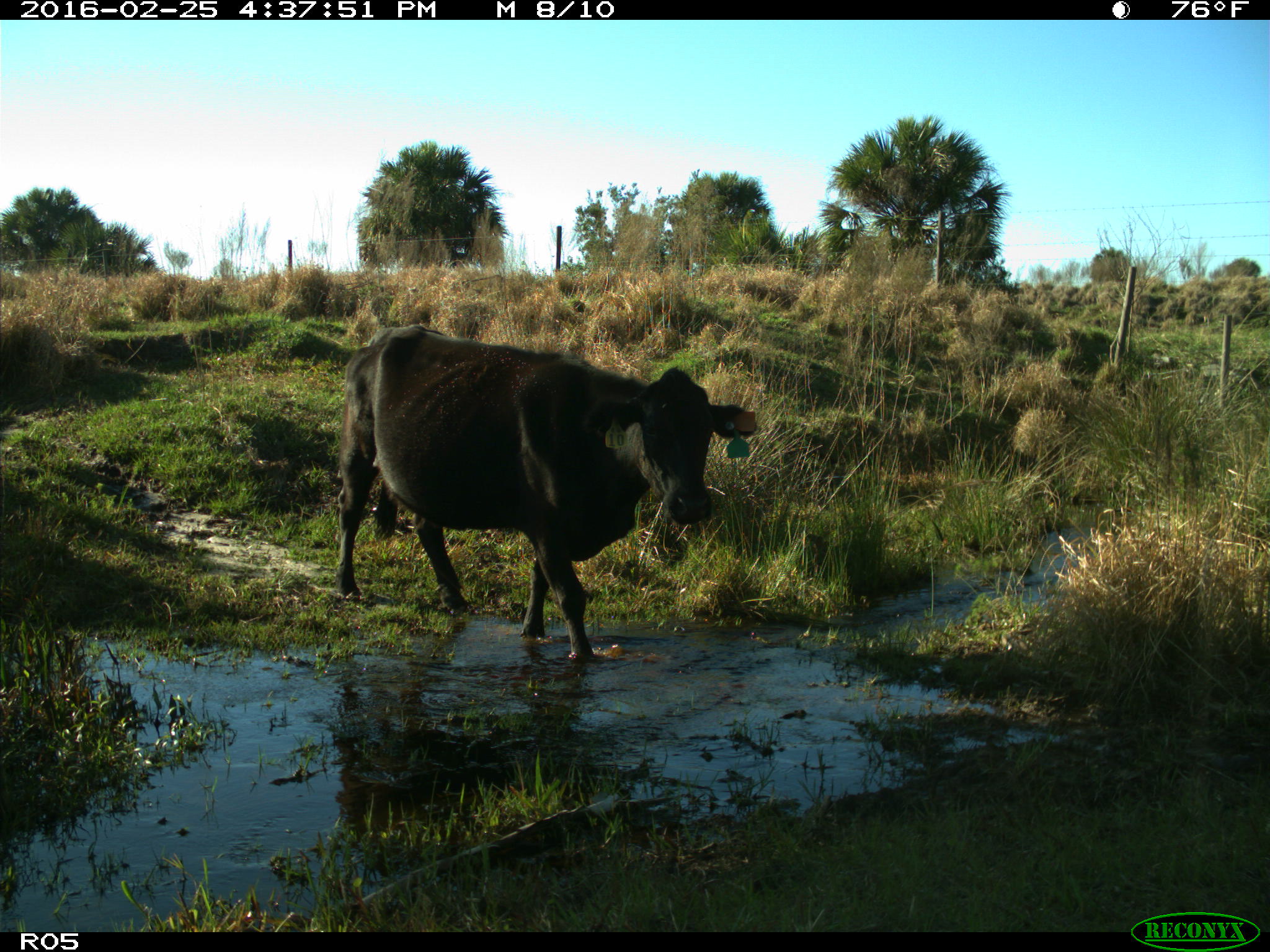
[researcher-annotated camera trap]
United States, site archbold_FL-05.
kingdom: Animalia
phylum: Chordata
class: Mammalia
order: Artiodactyla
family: Bovidae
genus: Bos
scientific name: Bos taurus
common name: domestic cow